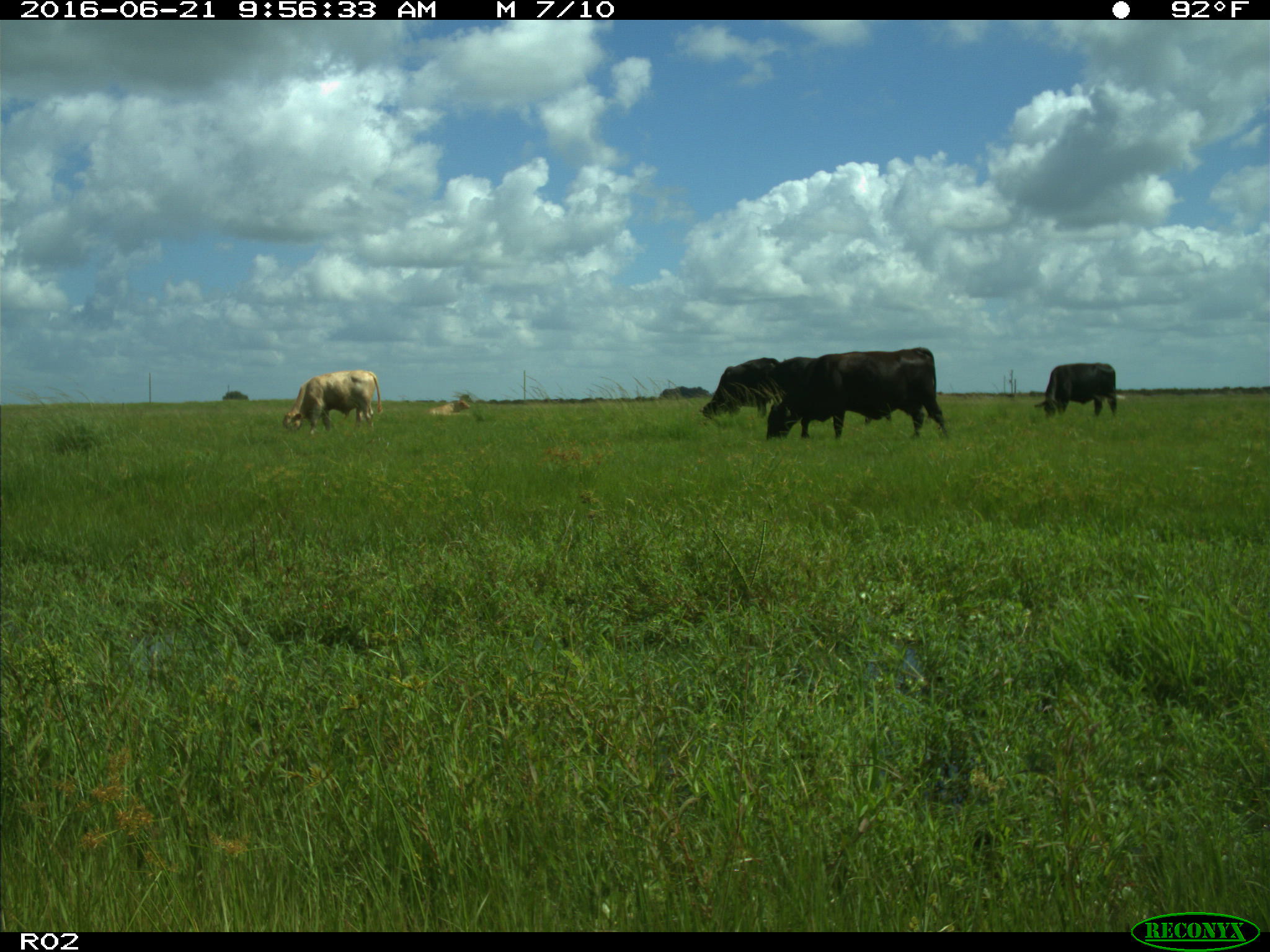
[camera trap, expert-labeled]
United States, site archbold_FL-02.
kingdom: Animalia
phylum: Chordata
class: Mammalia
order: Artiodactyla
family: Bovidae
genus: Bos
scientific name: Bos taurus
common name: domestic cow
Bos taurus (domestic cow).